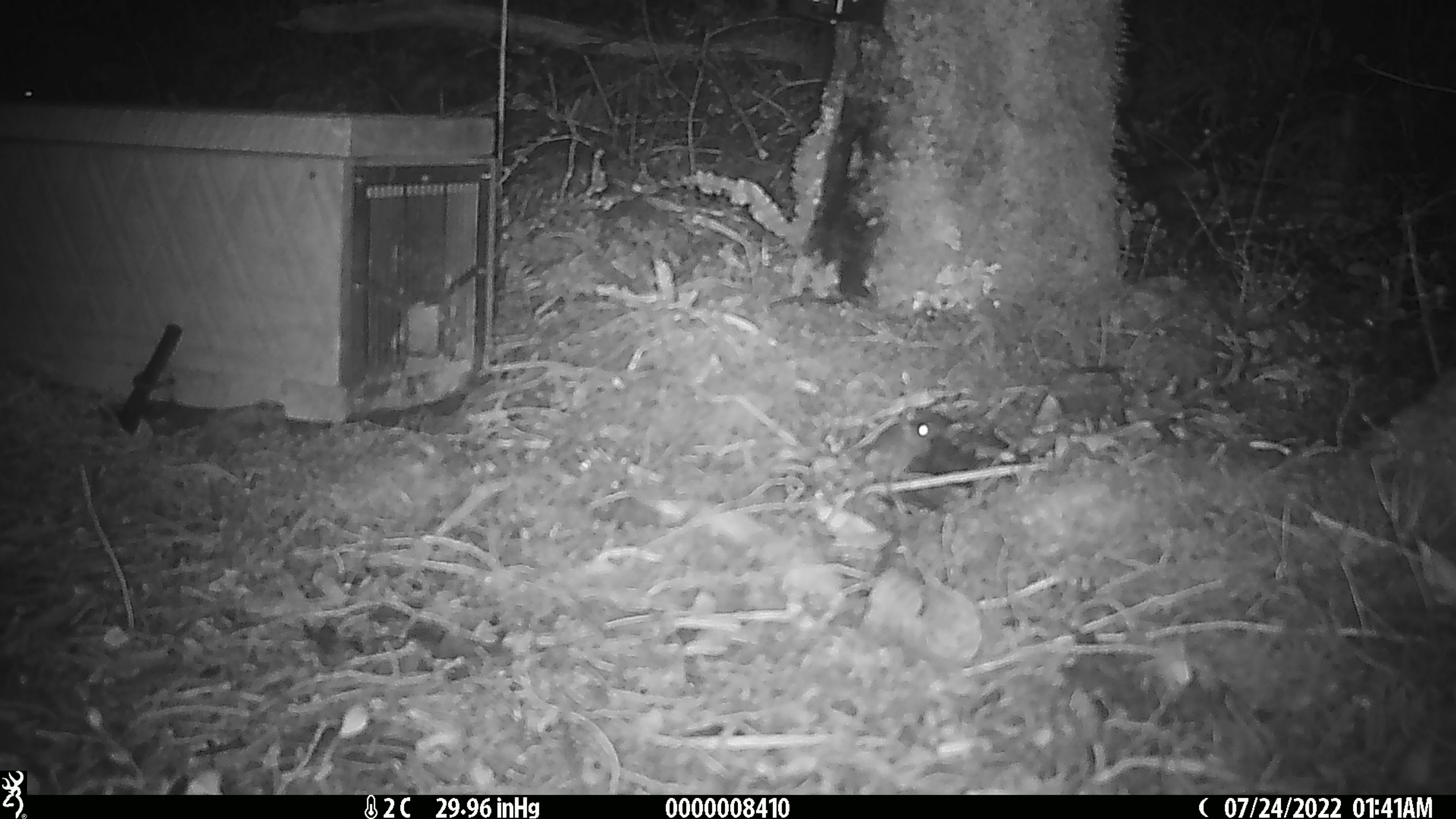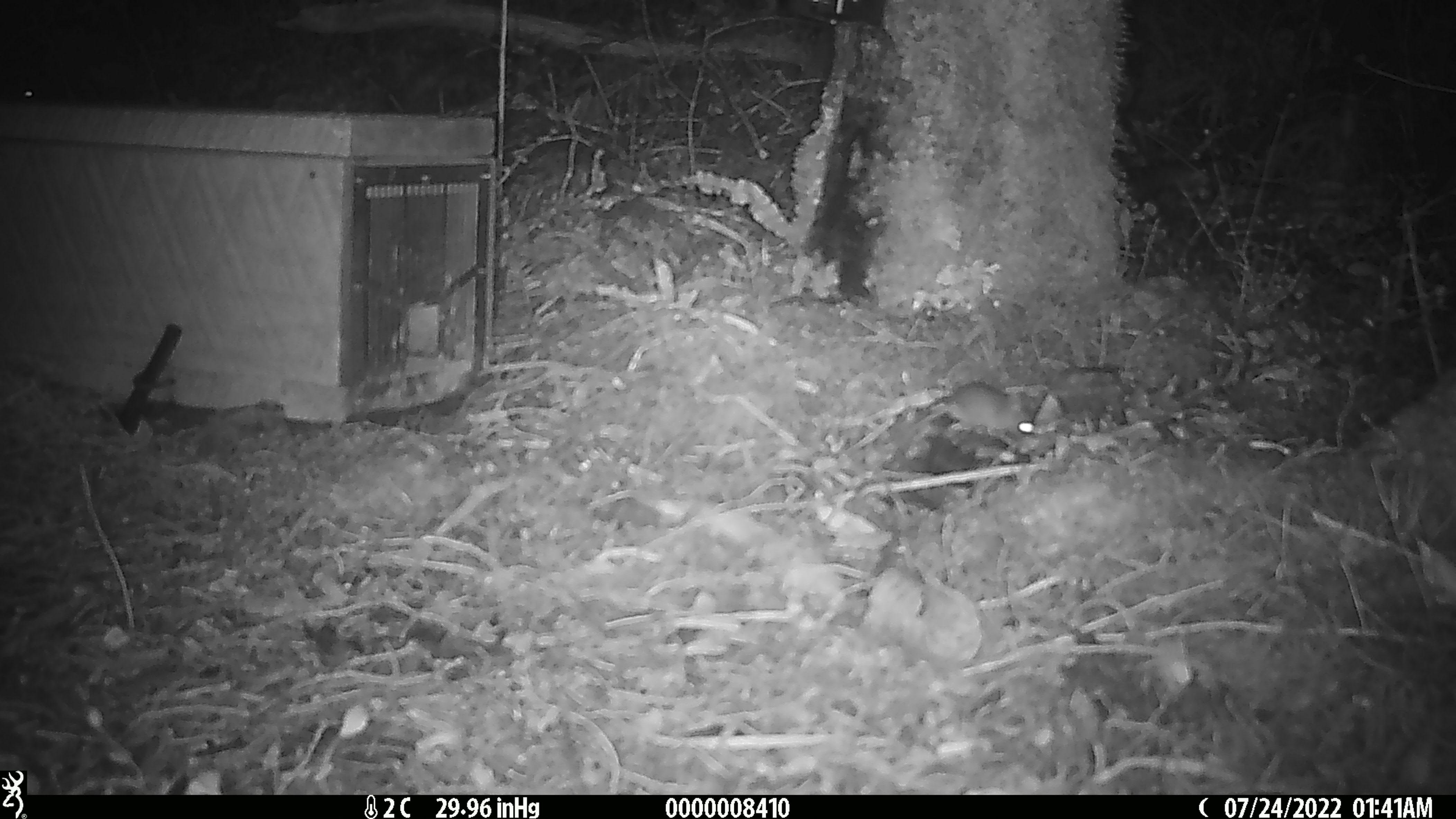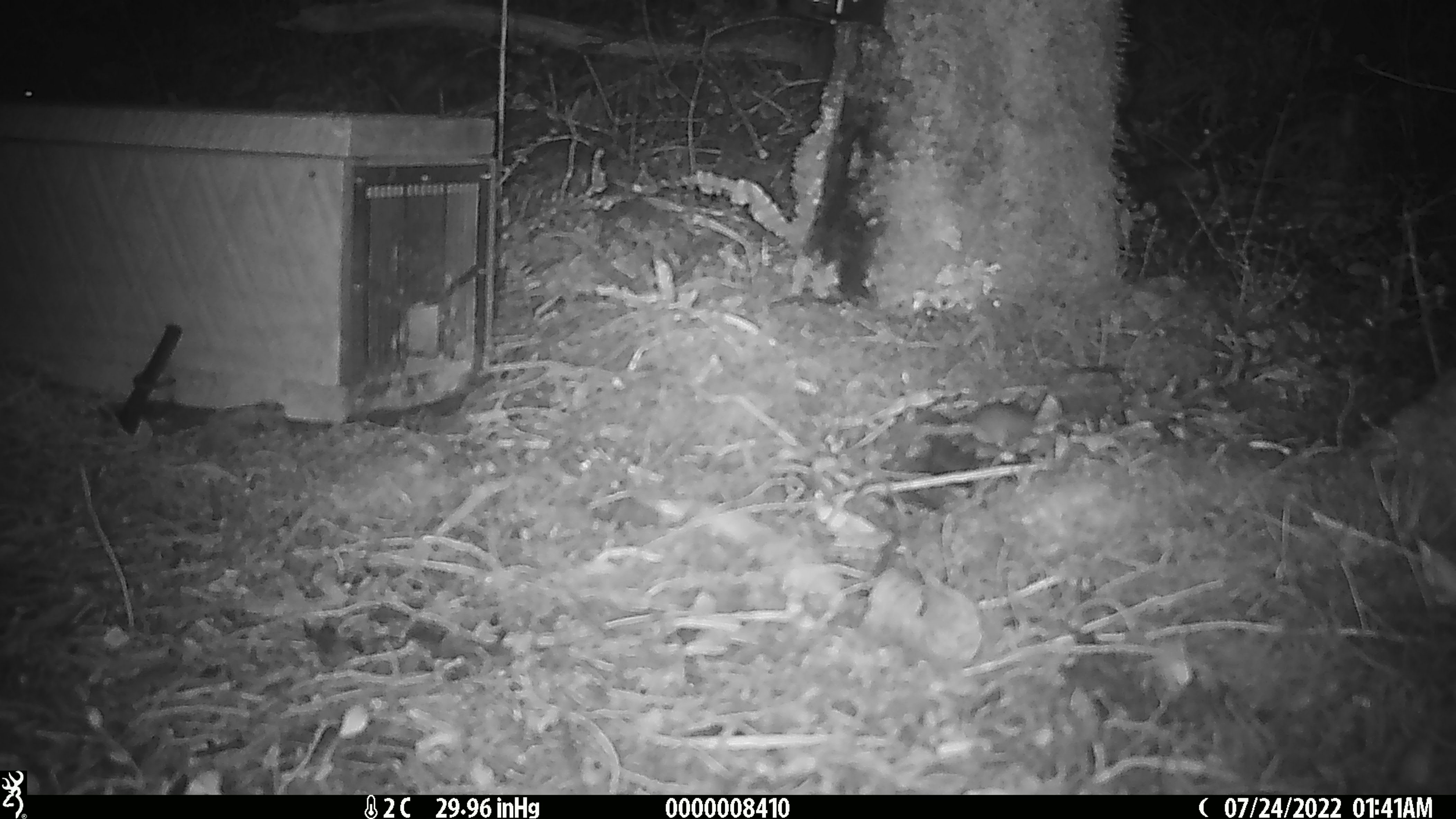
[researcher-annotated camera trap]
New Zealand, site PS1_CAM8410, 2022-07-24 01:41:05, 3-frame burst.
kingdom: Animalia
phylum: Chordata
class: Mammalia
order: Rodentia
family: Muridae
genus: Mus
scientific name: Mus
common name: mouse